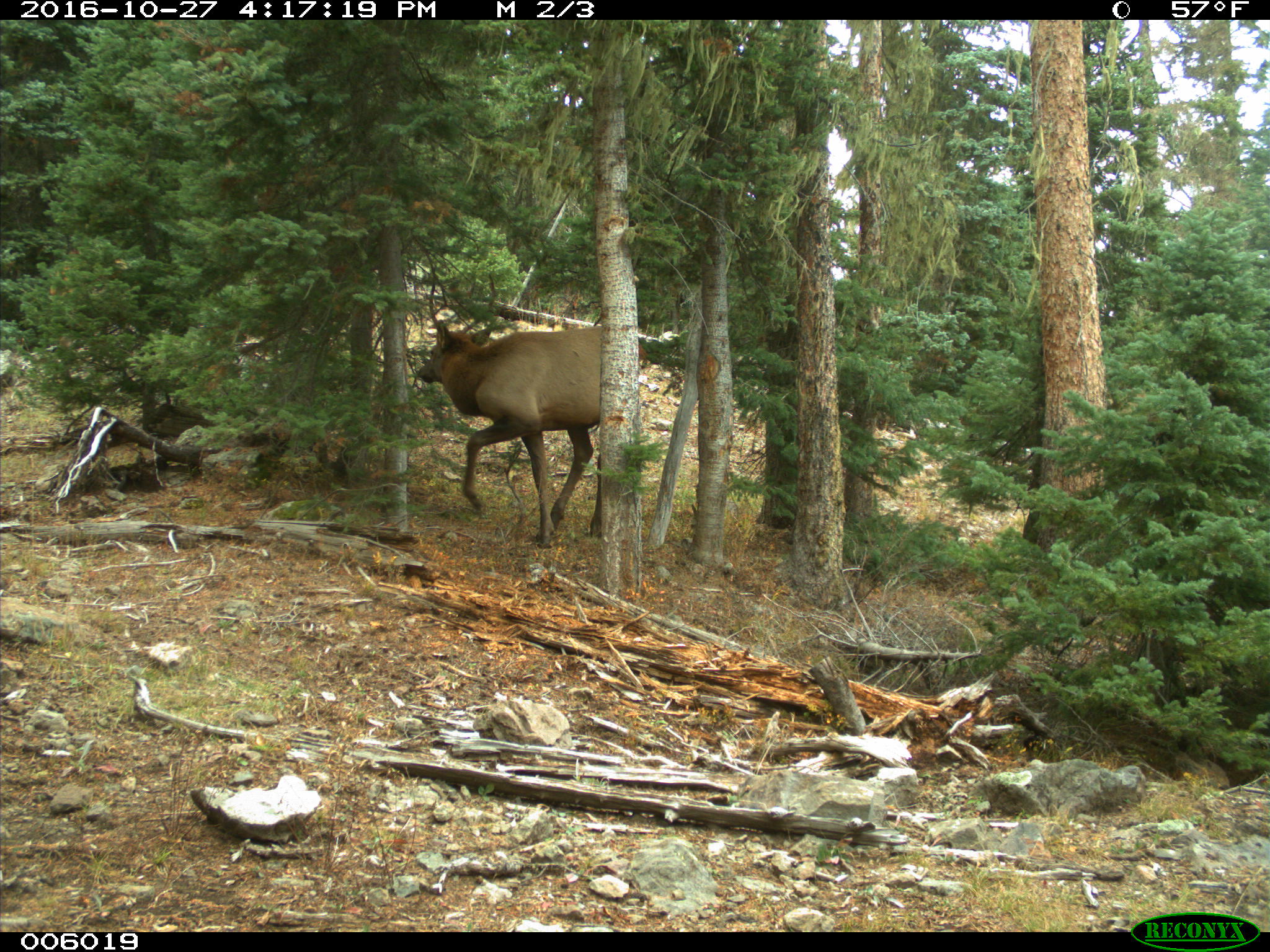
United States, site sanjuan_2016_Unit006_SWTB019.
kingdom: Animalia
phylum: Chordata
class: Mammalia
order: Artiodactyla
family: Cervidae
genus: Cervus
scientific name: Cervus elaphus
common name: red deer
Cervus elaphus (red deer).